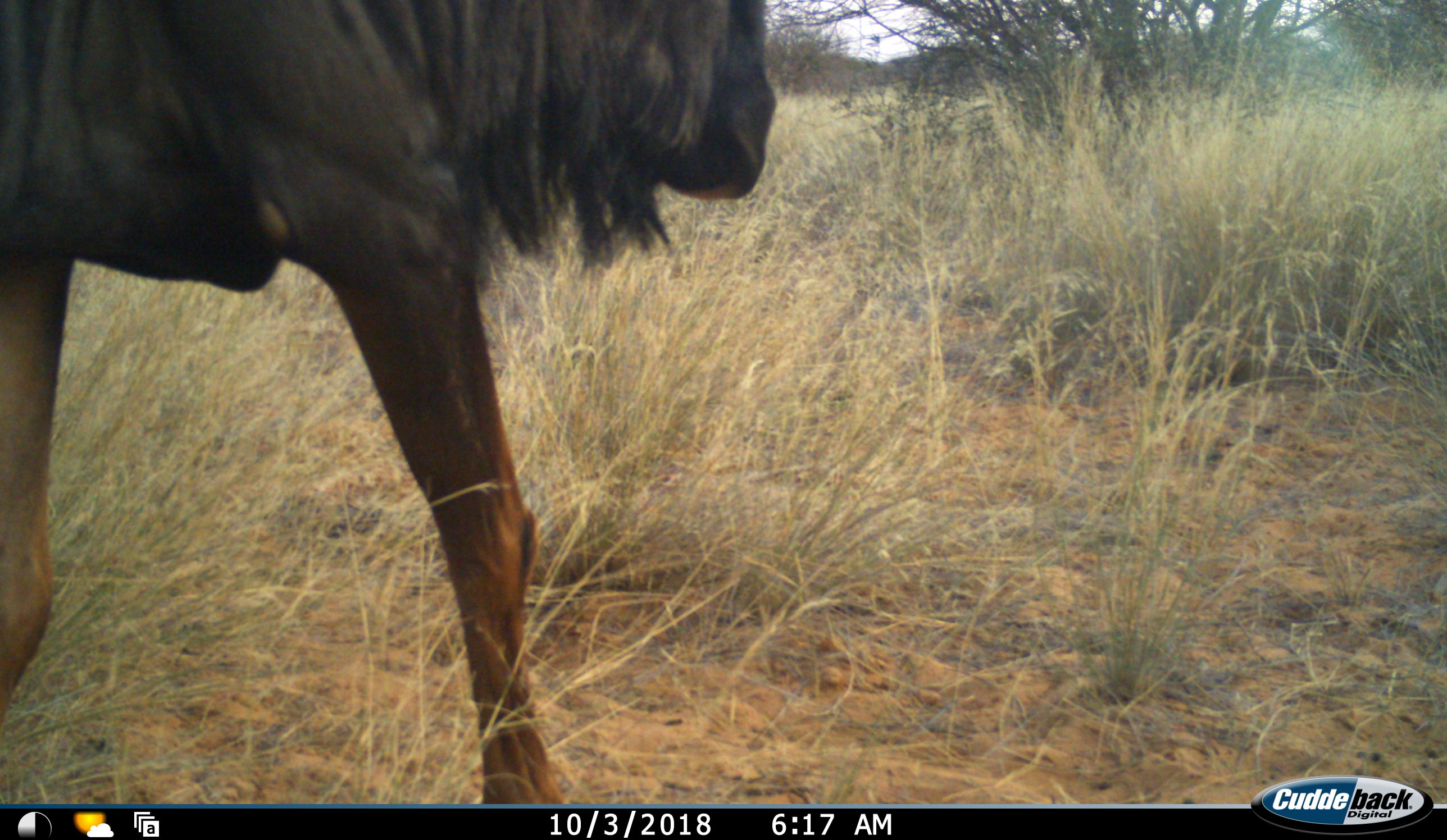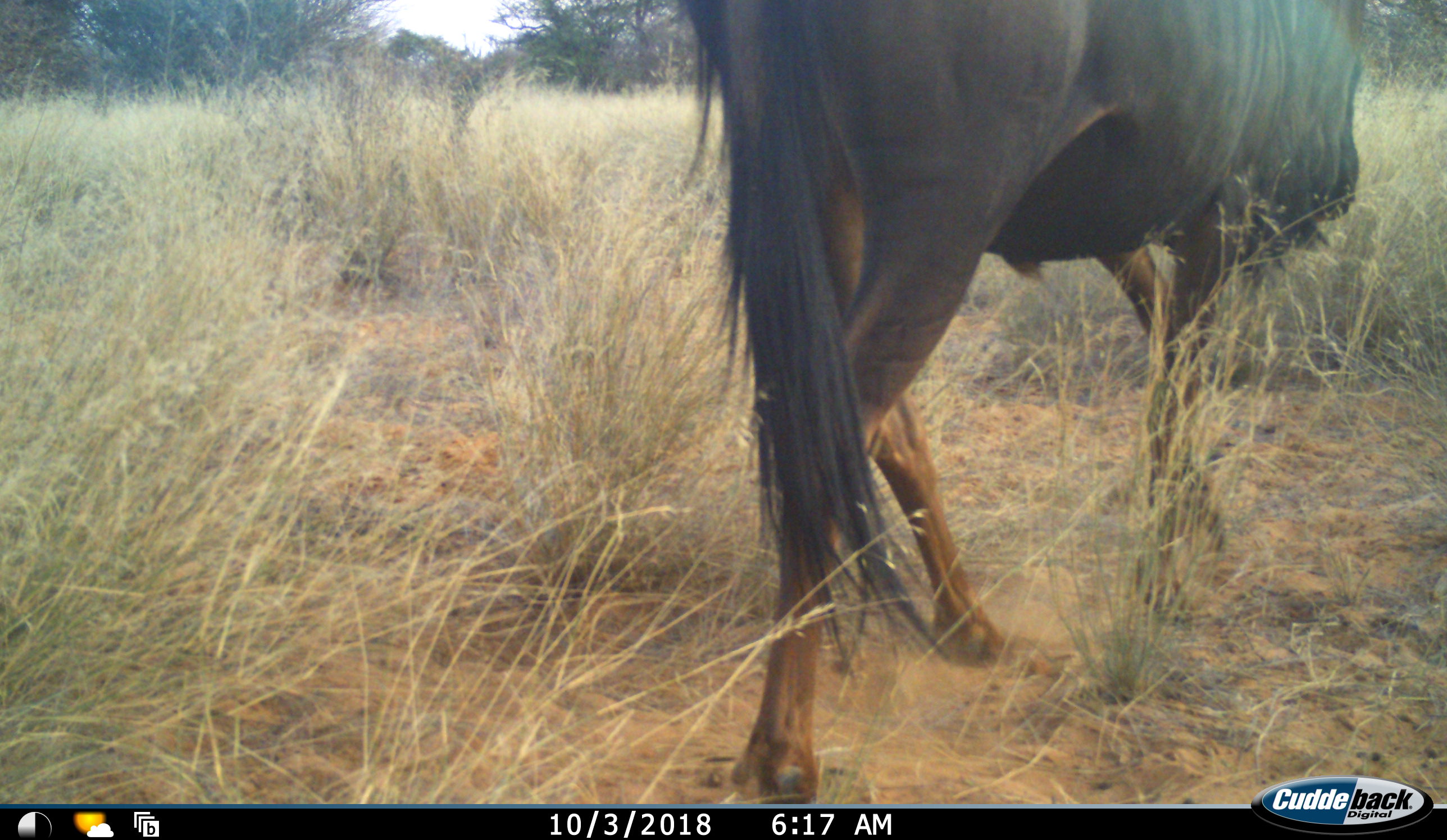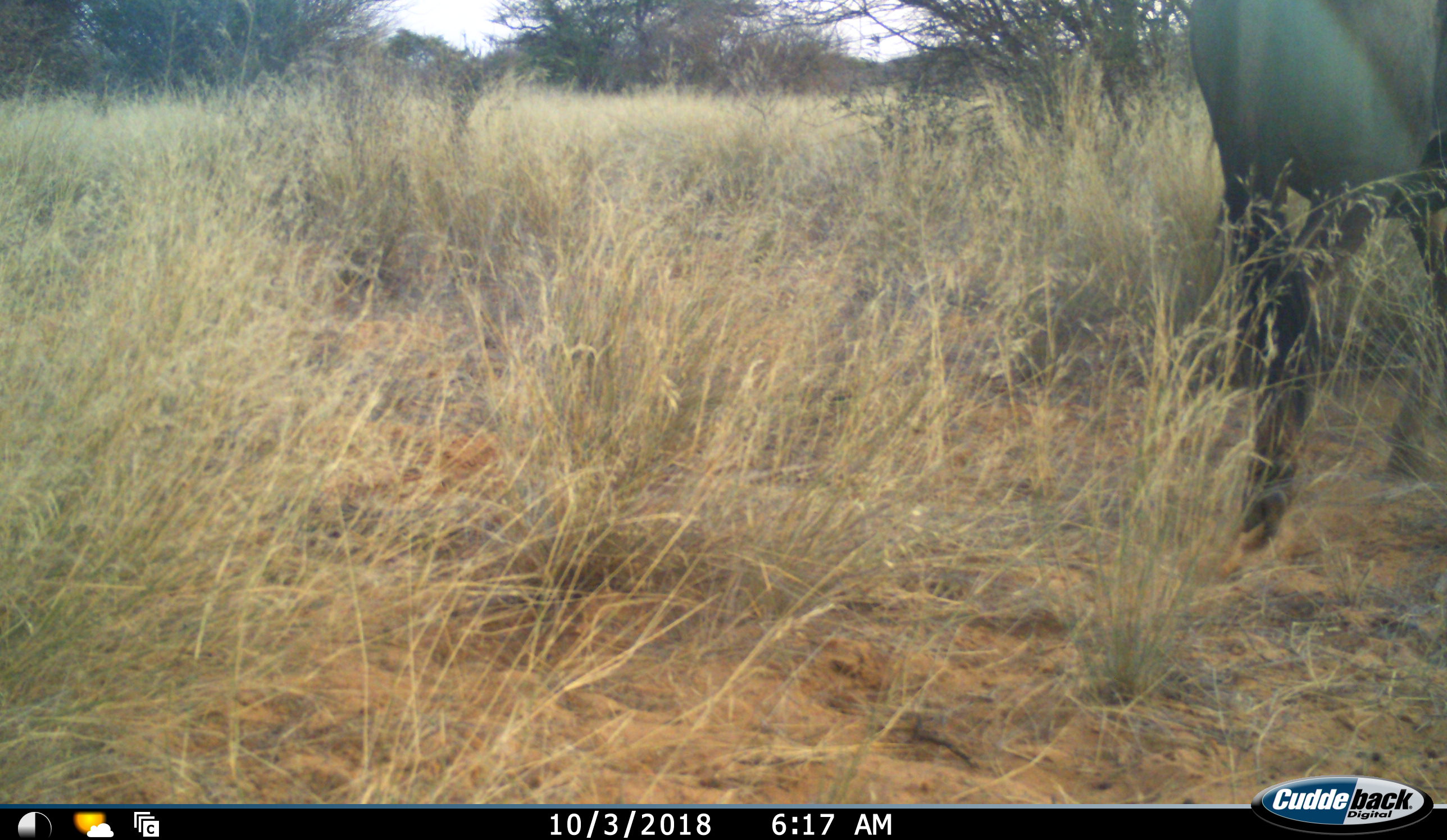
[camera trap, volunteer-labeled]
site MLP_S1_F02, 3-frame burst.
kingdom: Animalia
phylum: Chordata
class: Mammalia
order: Artiodactyla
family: Bovidae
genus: Connochaetes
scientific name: Connochaetes taurinus taurinus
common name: blue wildebeest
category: wildebeestblue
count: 1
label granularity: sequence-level